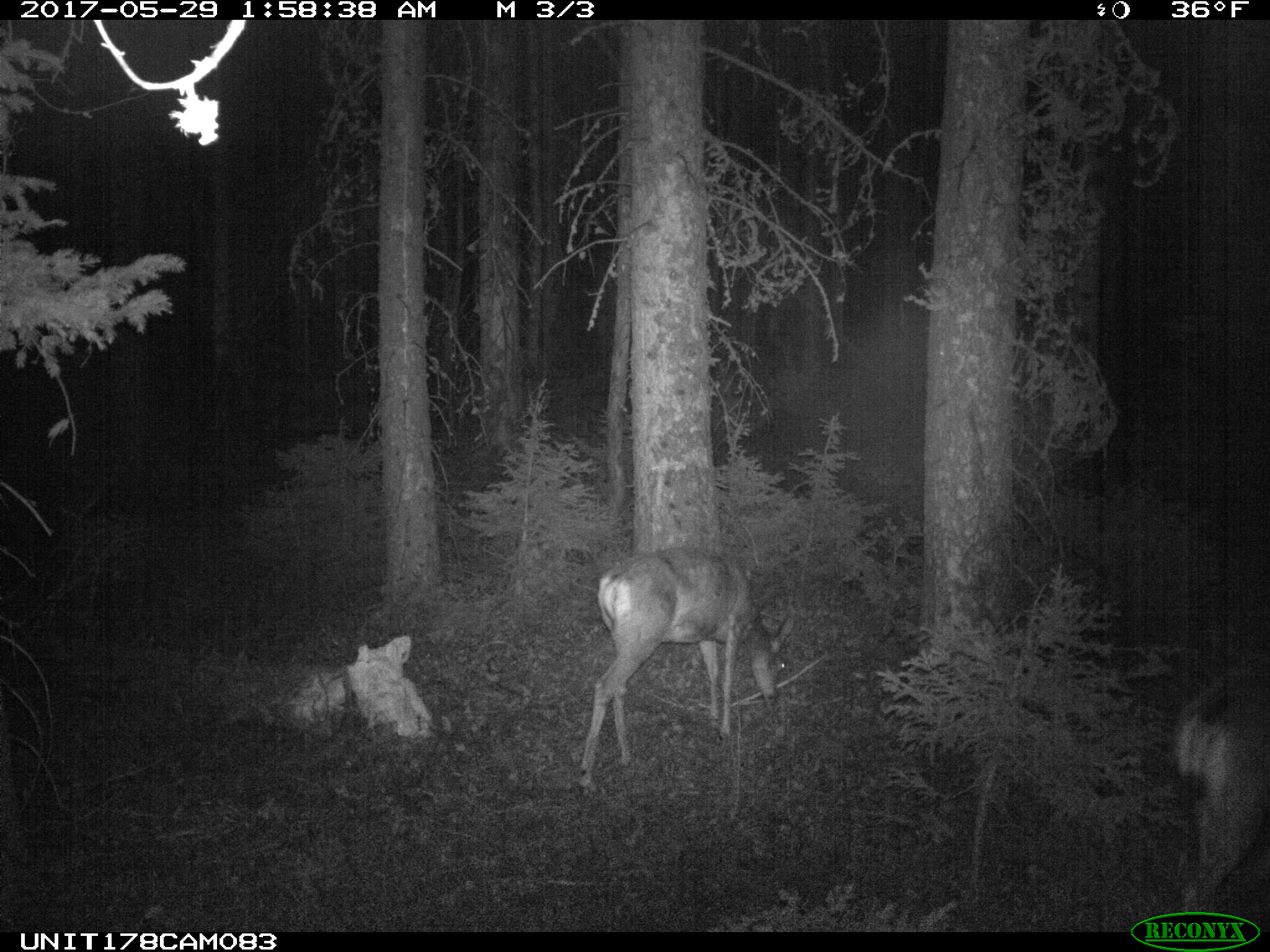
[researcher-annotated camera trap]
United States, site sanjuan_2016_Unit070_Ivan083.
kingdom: Animalia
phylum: Chordata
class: Mammalia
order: Artiodactyla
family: Cervidae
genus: Odocoileus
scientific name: Odocoileus hemionus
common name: mule deer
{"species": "Odocoileus hemionus (mule deer)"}